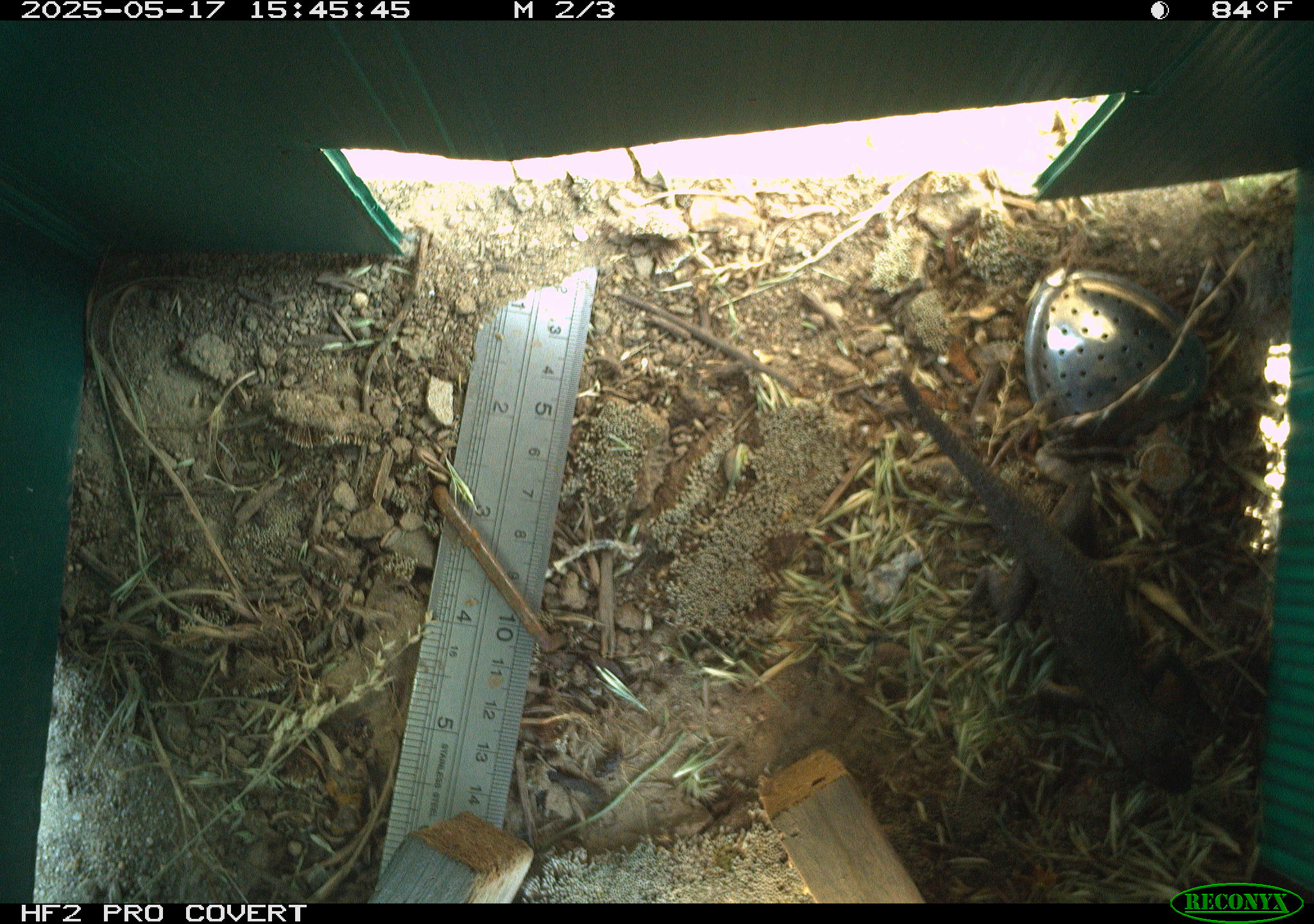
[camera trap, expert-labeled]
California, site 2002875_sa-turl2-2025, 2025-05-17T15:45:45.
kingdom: Animalia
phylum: Chordata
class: Reptilia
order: Squamata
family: Phrynosomatidae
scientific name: Phrynosomatidae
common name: north american spiny lizards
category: sceloporus/uta species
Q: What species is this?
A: Sceloporus/uta species (north american spiny lizards) (Phrynosomatidae).